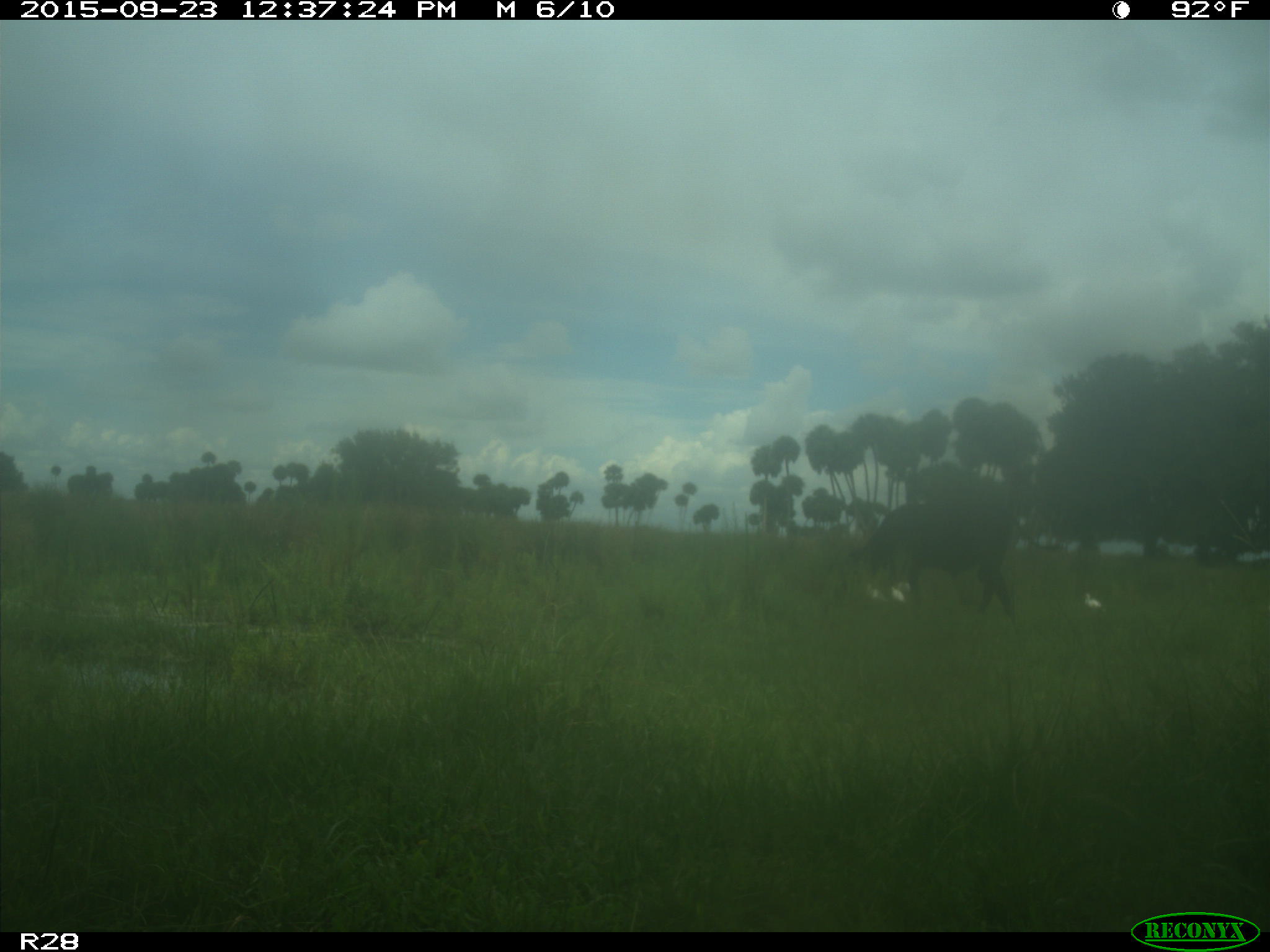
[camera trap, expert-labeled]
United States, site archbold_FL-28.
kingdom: Animalia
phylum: Chordata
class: Mammalia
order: Artiodactyla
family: Bovidae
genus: Bos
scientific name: Bos taurus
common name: domestic cow